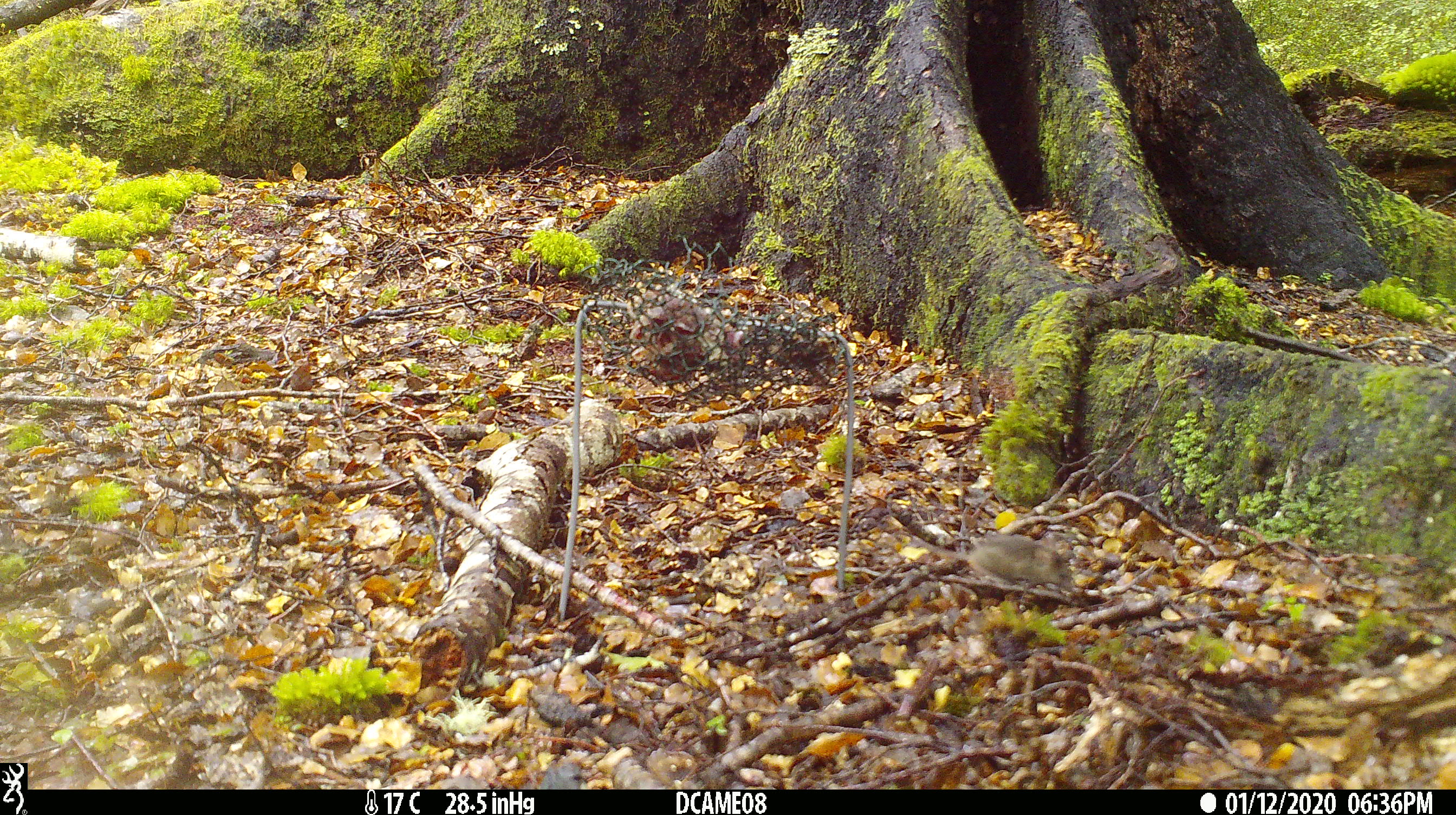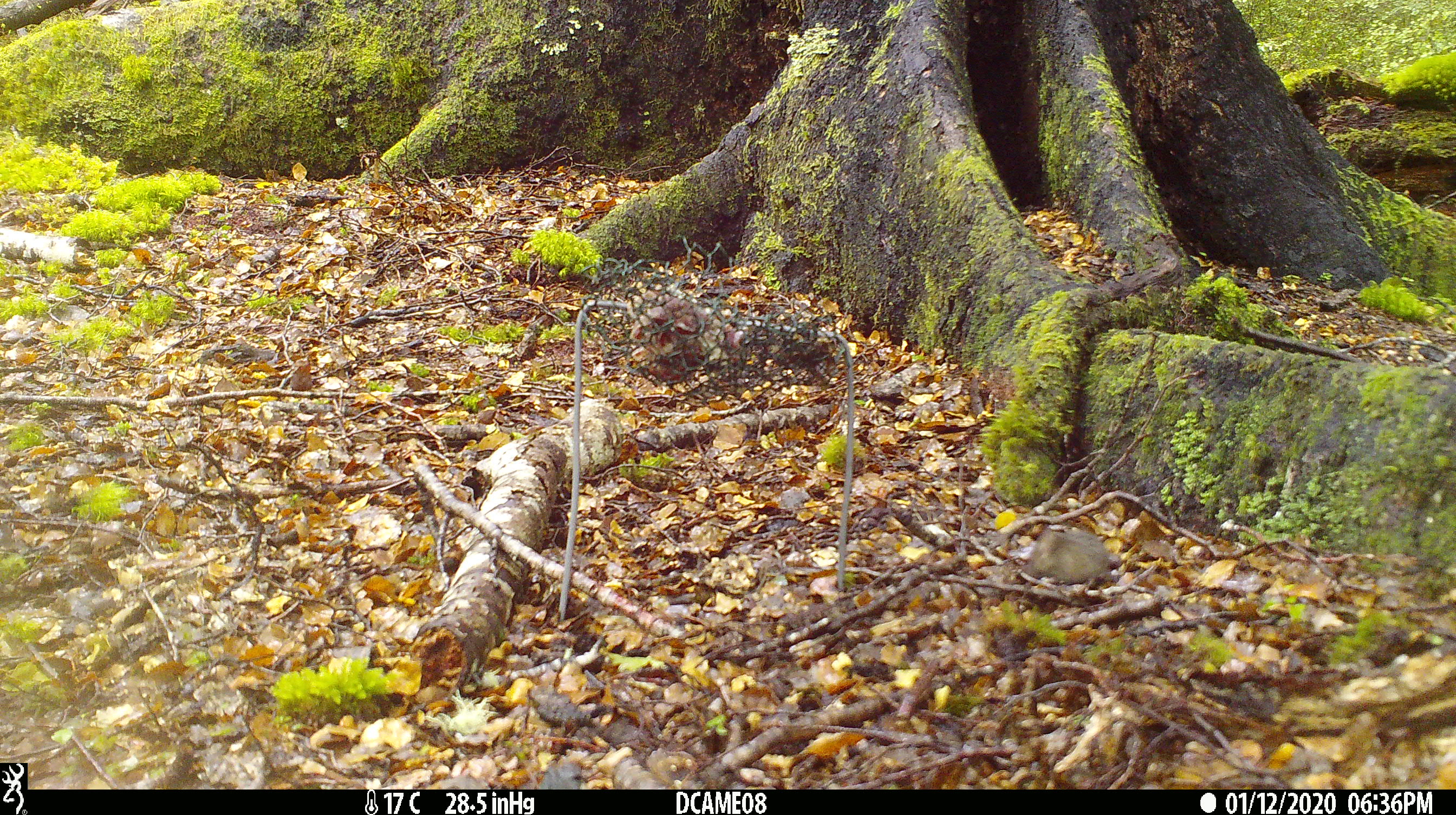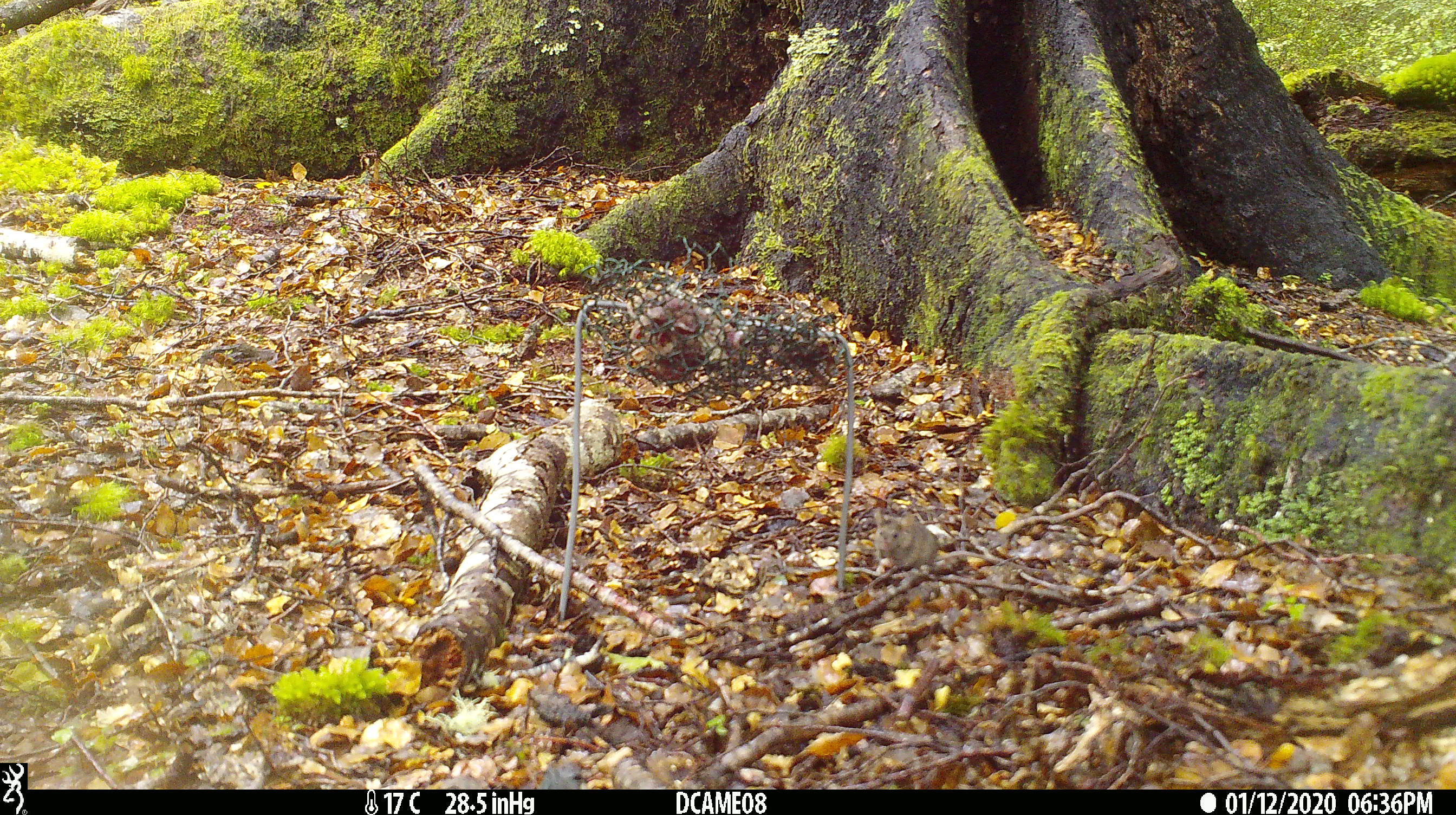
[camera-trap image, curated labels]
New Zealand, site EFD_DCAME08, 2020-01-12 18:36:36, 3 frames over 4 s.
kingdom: Animalia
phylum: Chordata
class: Mammalia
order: Rodentia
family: Muridae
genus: Mus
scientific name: Mus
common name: mouse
Mouse (Mus).